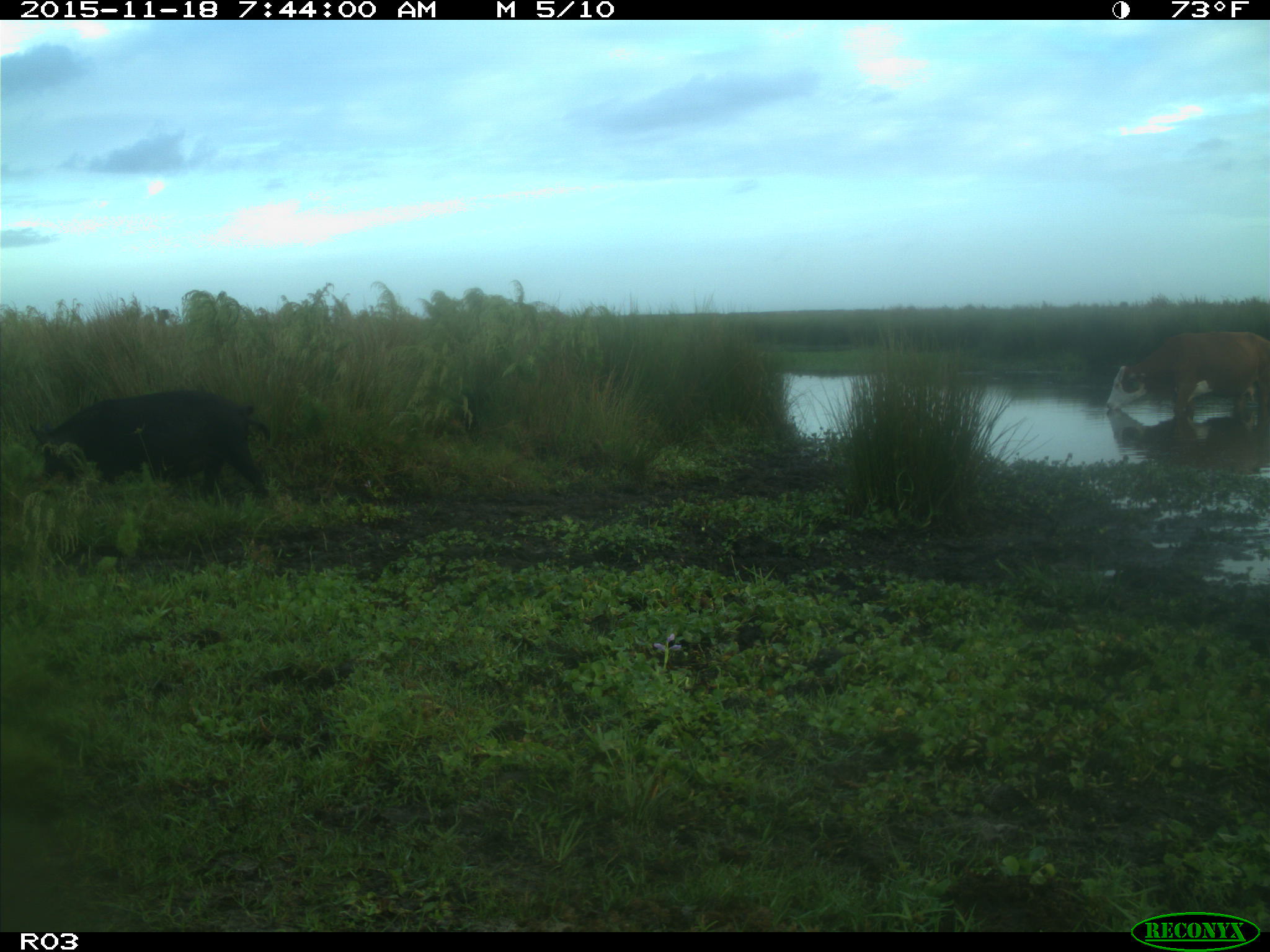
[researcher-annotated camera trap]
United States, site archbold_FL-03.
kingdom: Animalia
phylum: Chordata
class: Mammalia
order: Artiodactyla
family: Suidae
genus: Sus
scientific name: Sus scrofa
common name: wild boar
Sus scrofa (wild boar).